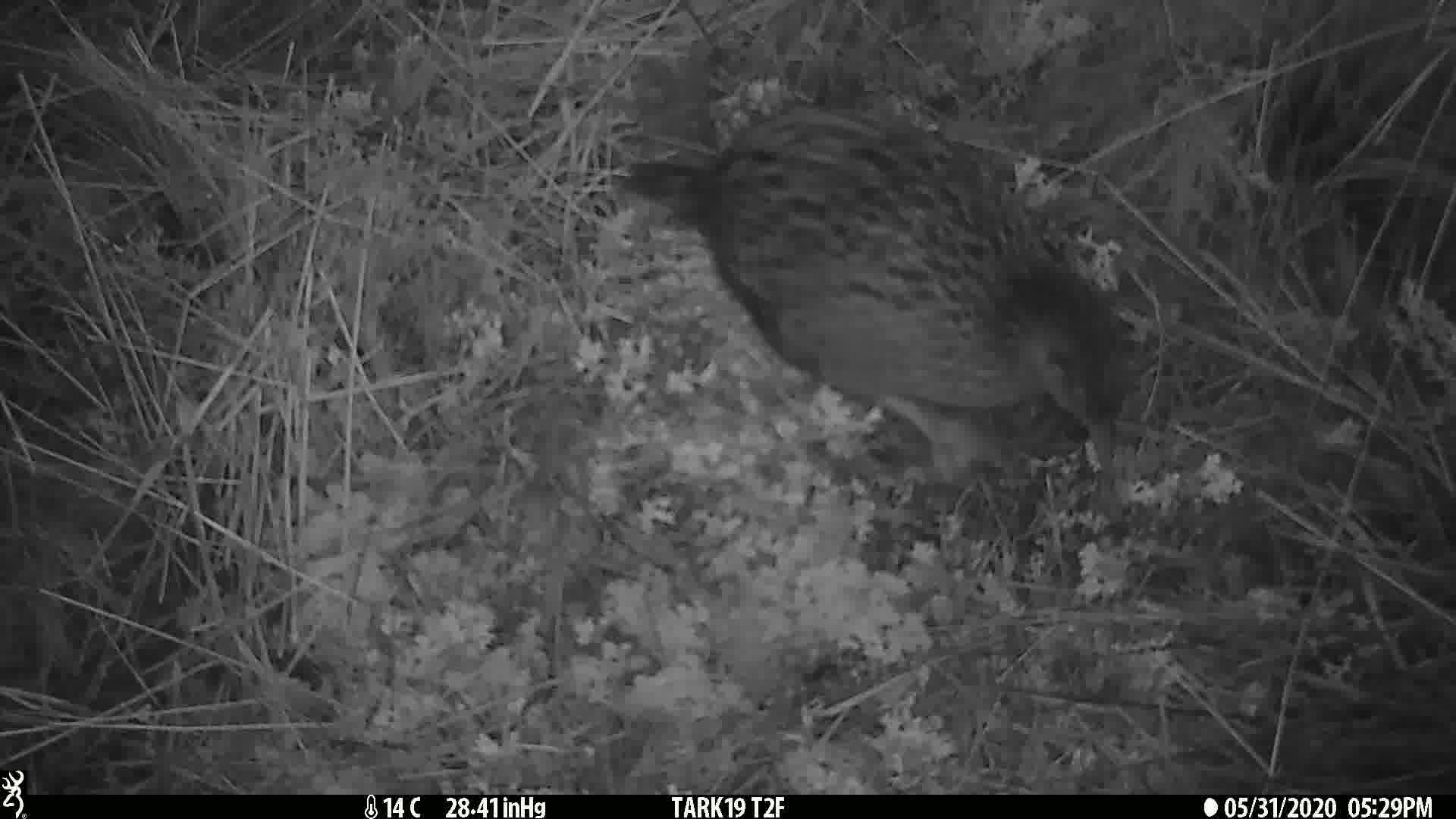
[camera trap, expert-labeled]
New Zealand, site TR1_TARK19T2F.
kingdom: Animalia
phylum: Chordata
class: Aves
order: Gruiformes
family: Rallidae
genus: Gallirallus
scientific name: Gallirallus australis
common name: weka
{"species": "weka (Gallirallus australis)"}